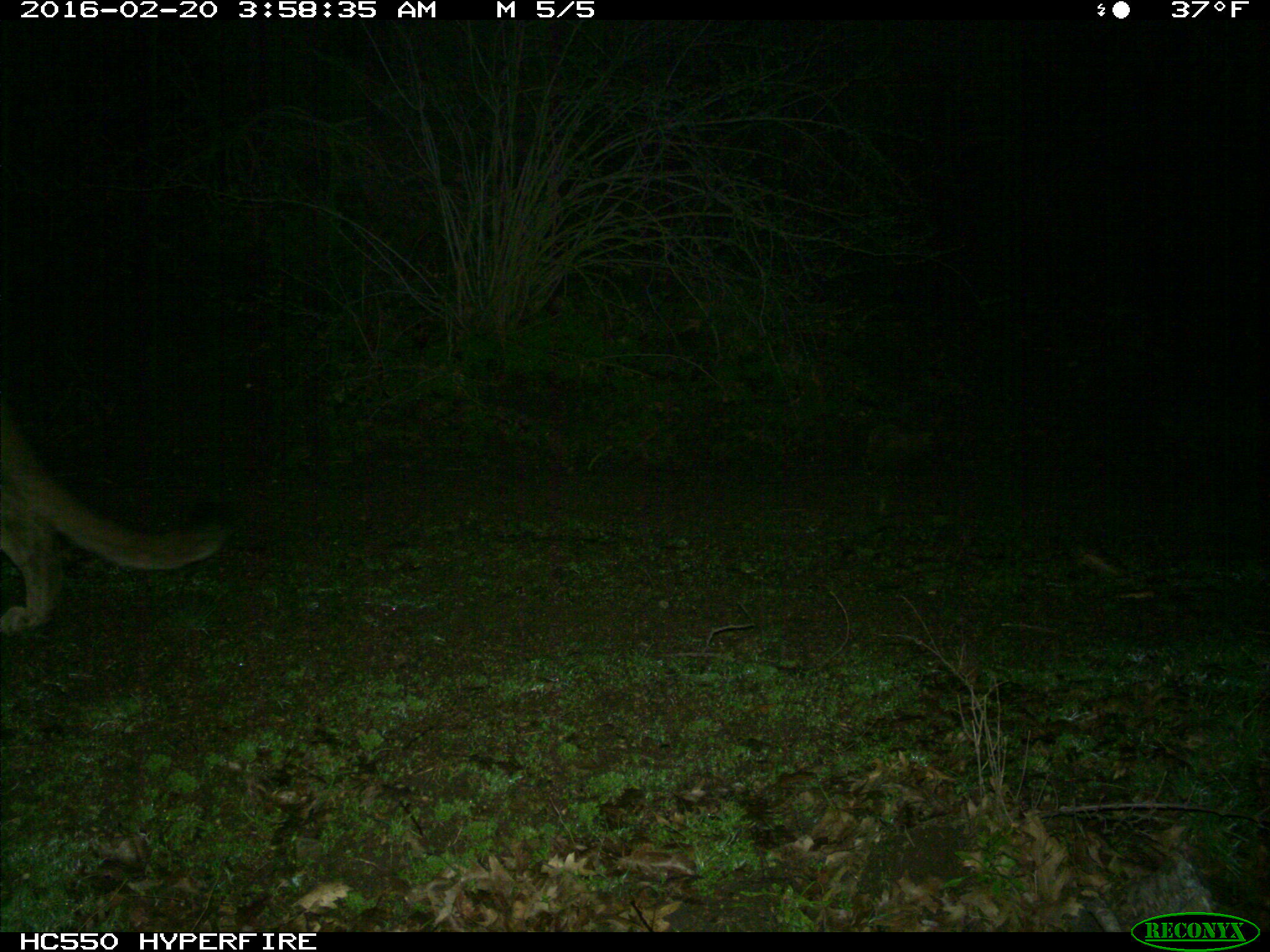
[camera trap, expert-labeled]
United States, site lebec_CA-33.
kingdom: Animalia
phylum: Chordata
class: Mammalia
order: Carnivora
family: Felidae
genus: Puma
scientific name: Puma concolor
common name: mountain lion